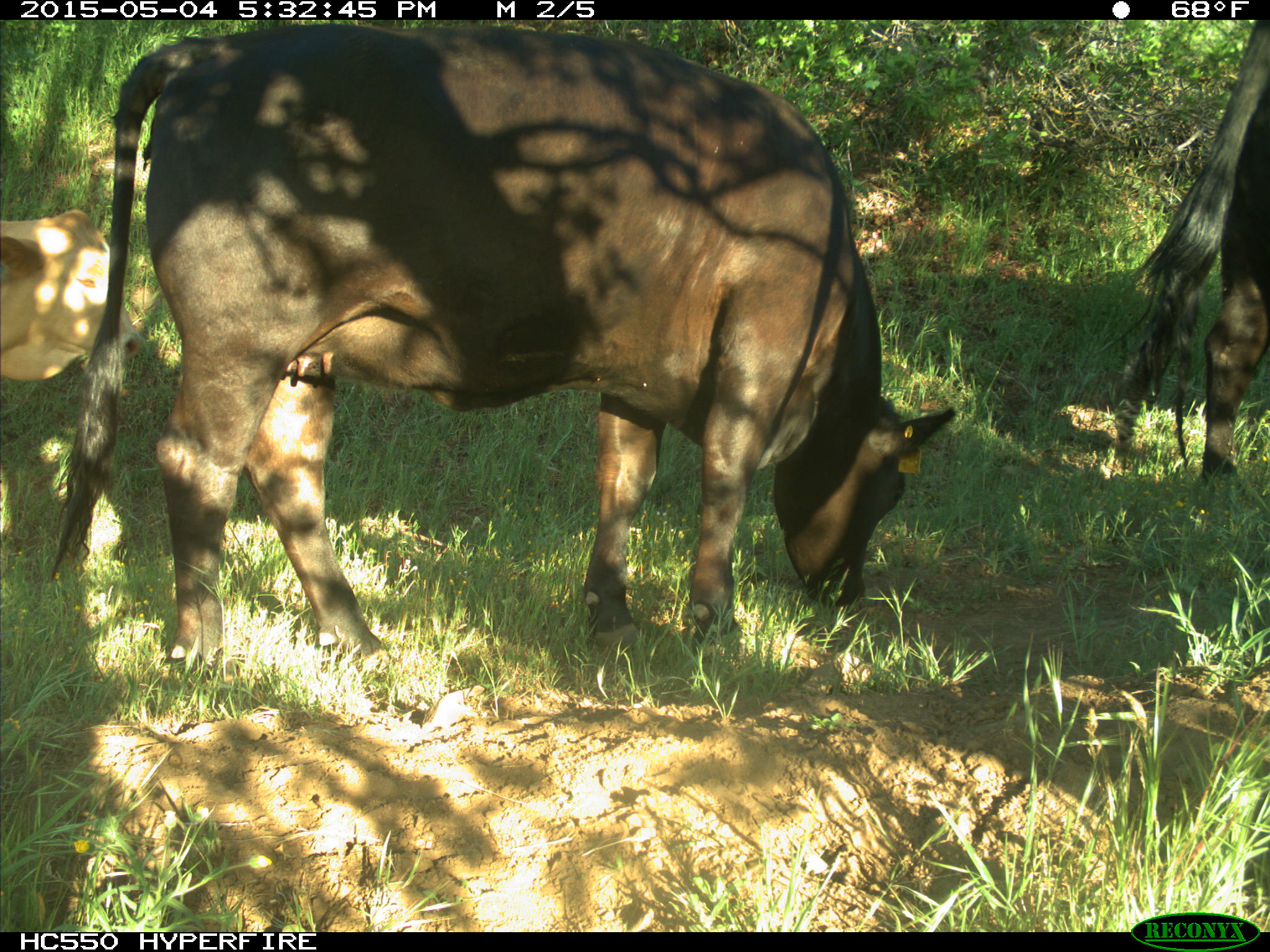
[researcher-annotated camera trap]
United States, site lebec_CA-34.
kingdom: Animalia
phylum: Chordata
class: Mammalia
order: Artiodactyla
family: Bovidae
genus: Bos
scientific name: Bos taurus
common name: domestic cow